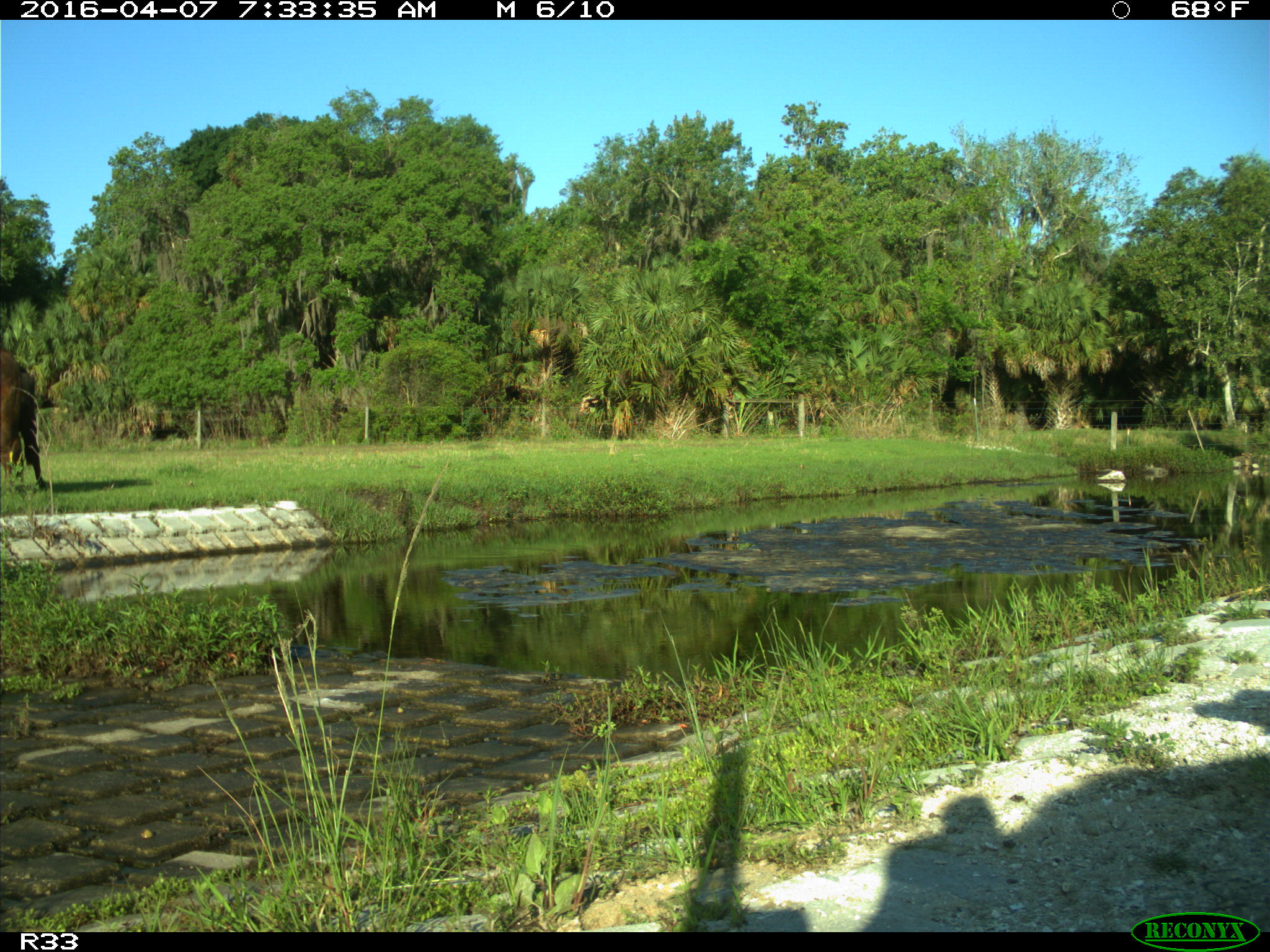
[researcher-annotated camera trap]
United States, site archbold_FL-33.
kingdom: Animalia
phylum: Chordata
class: Mammalia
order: Artiodactyla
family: Bovidae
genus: Bos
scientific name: Bos taurus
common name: domestic cow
Bos taurus (domestic cow).